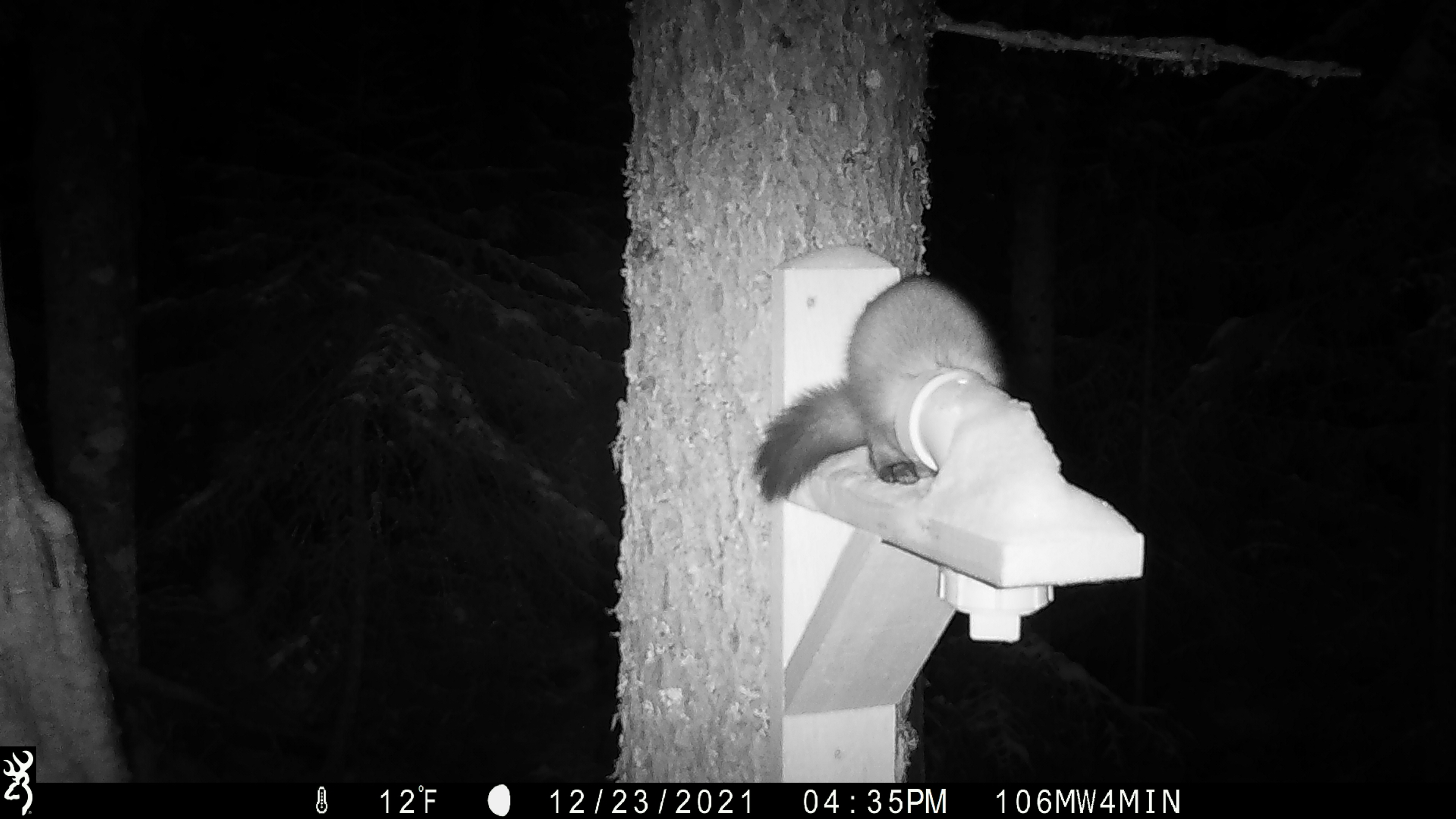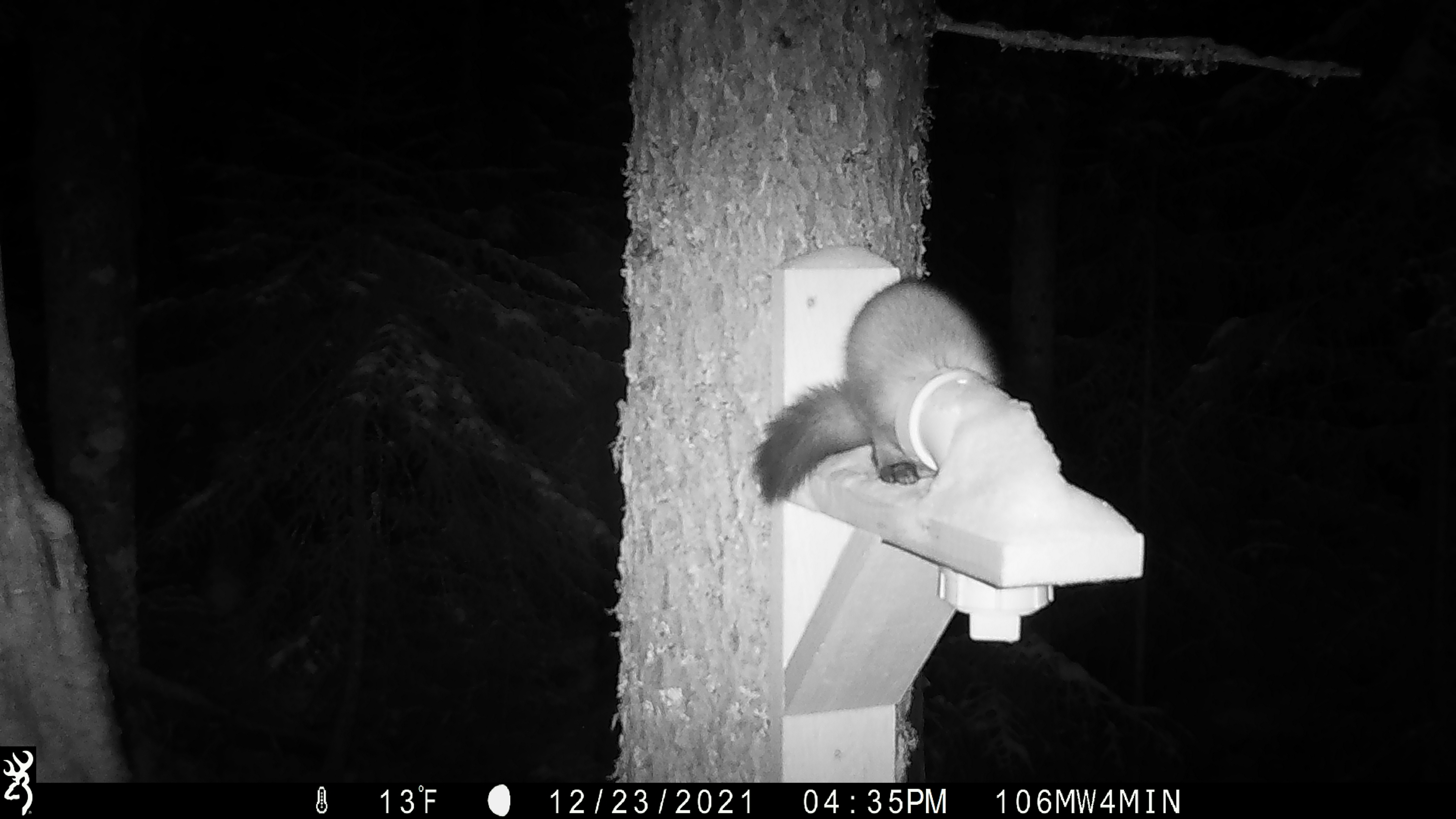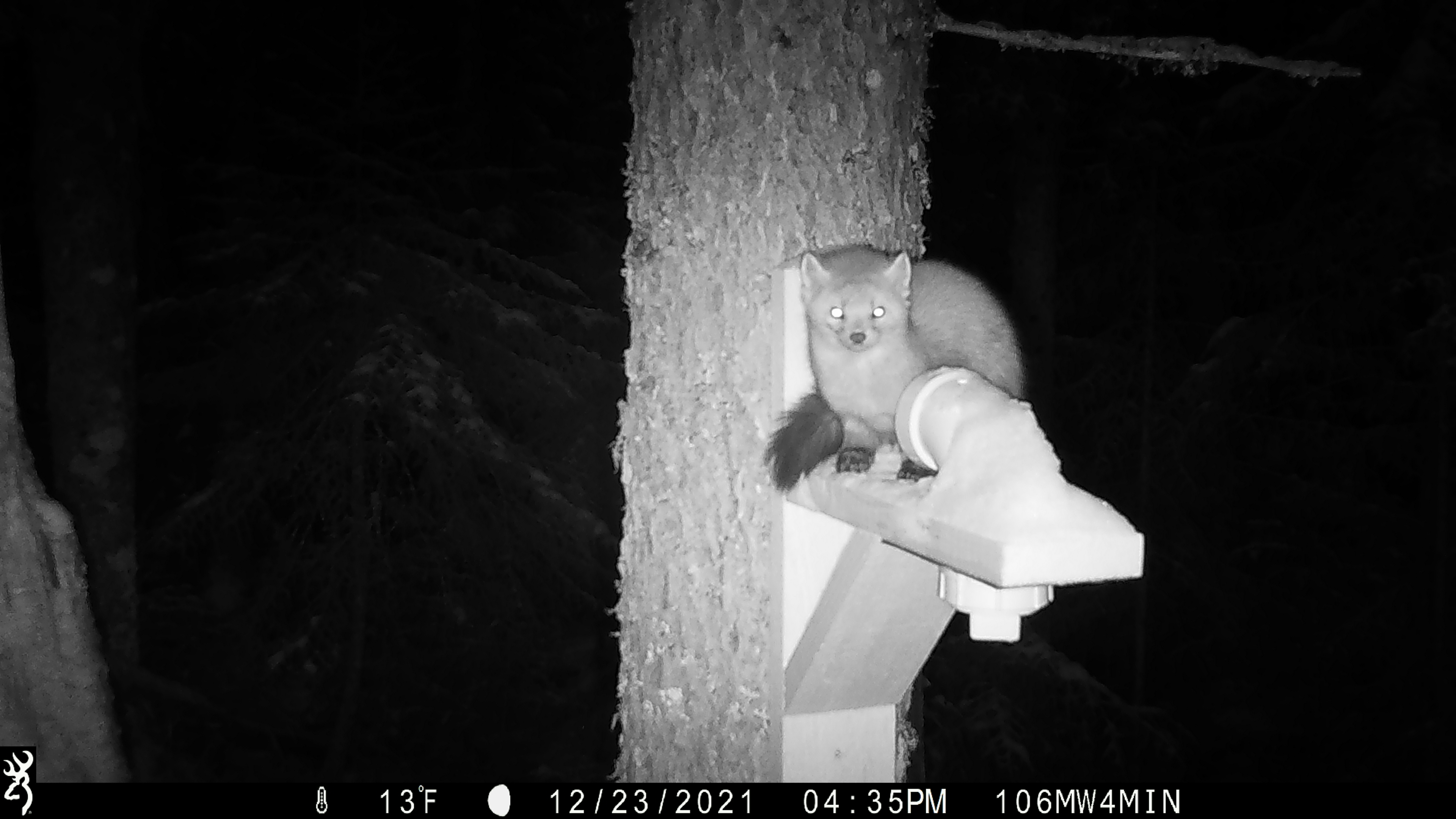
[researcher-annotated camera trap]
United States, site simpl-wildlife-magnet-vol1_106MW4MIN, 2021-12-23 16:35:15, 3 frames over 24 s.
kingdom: Animalia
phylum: Chordata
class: Mammalia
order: Carnivora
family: Mustelidae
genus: Martes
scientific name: Martes americana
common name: american marten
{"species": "american marten (Martes americana)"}